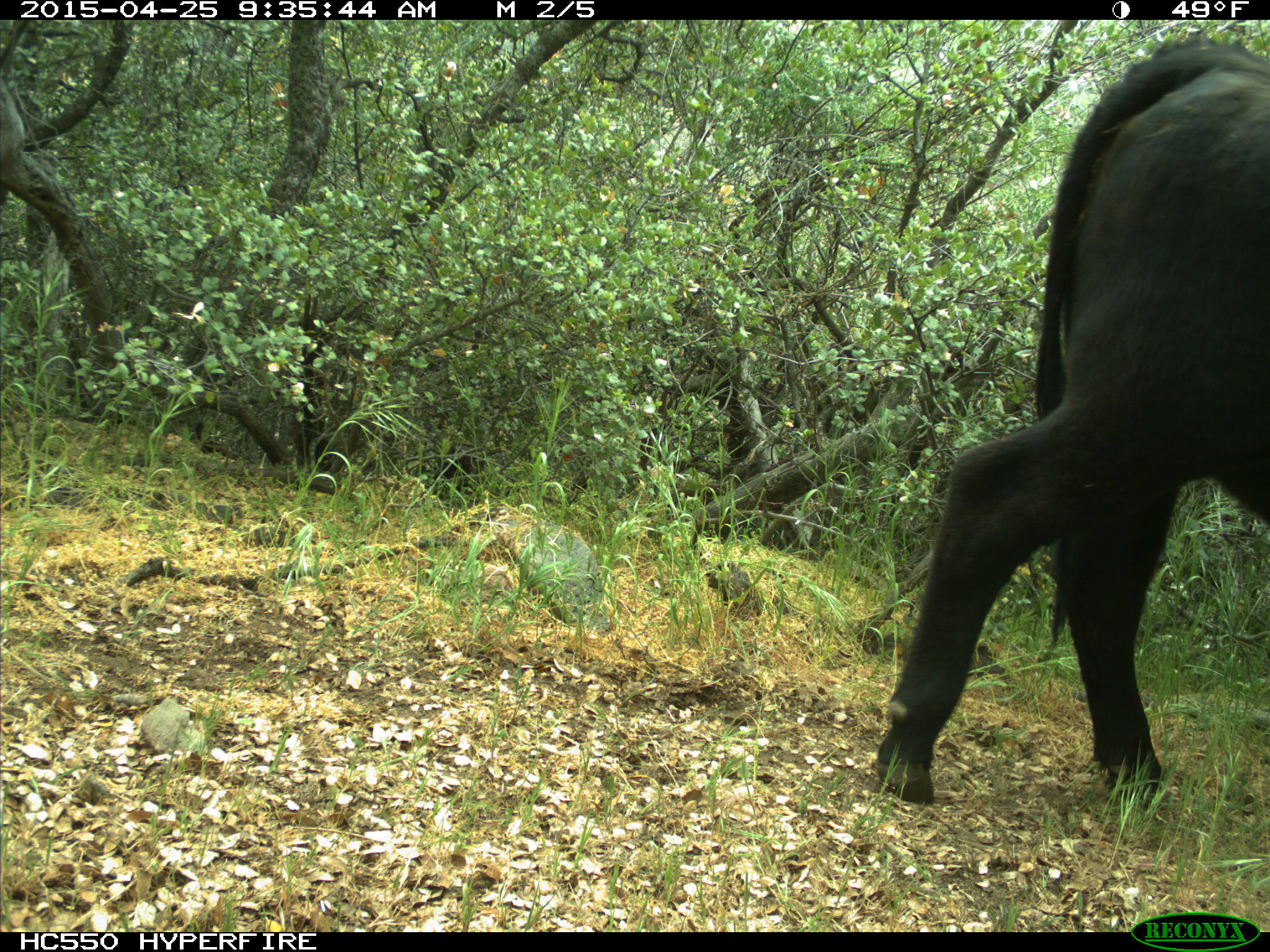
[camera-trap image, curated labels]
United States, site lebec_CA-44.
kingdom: Animalia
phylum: Chordata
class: Mammalia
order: Artiodactyla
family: Suidae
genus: Sus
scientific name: Sus scrofa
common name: wild boar